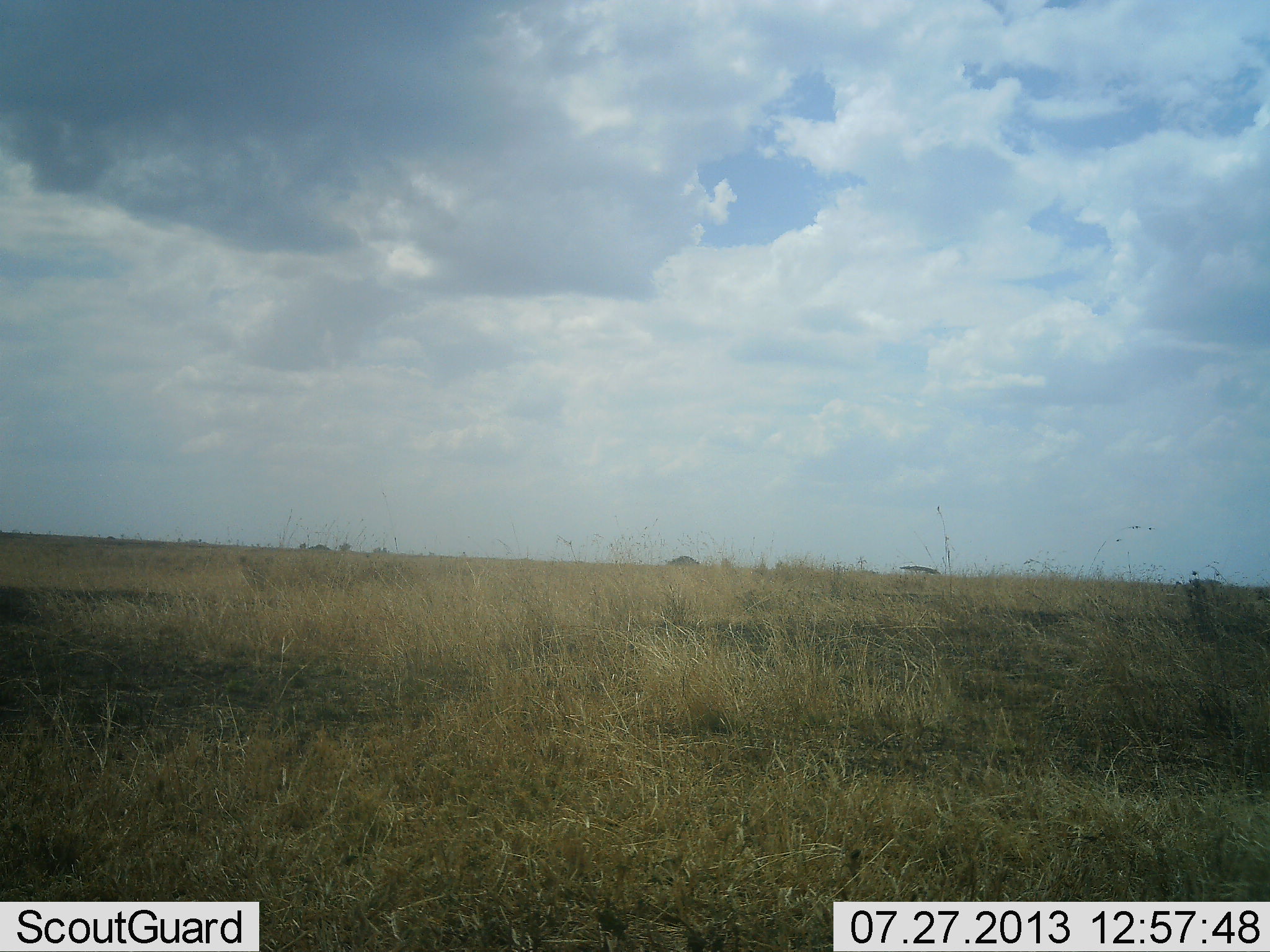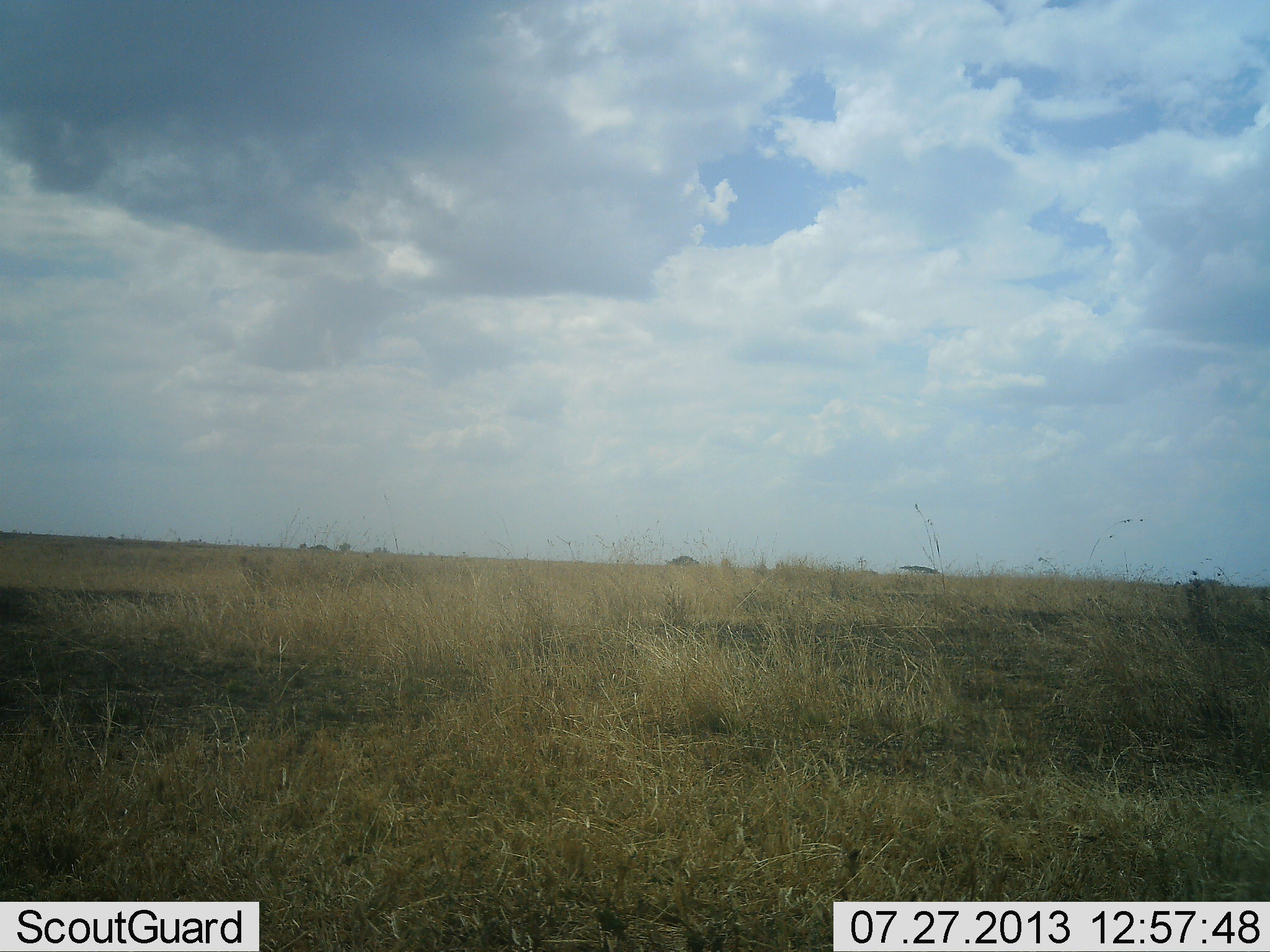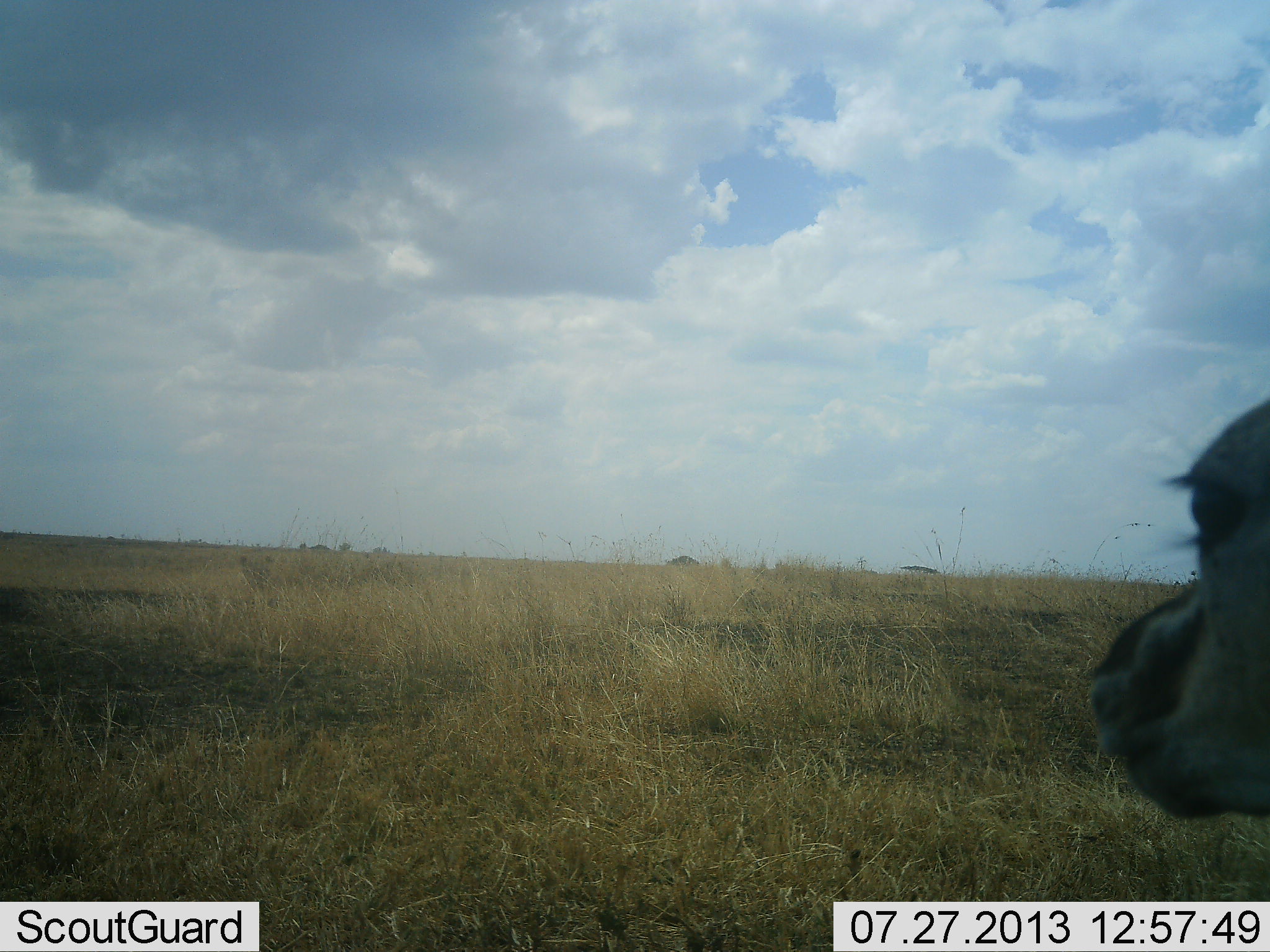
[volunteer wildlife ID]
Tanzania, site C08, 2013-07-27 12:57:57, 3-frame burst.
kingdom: Animalia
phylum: Chordata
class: Mammalia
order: Artiodactyla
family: Bovidae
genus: Eudorcas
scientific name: Eudorcas thomsonii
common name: thomson's gazelle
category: gazellethomsons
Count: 1.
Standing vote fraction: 57%.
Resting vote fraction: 0%.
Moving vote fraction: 43%.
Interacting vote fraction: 0%.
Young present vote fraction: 0%.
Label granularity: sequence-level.